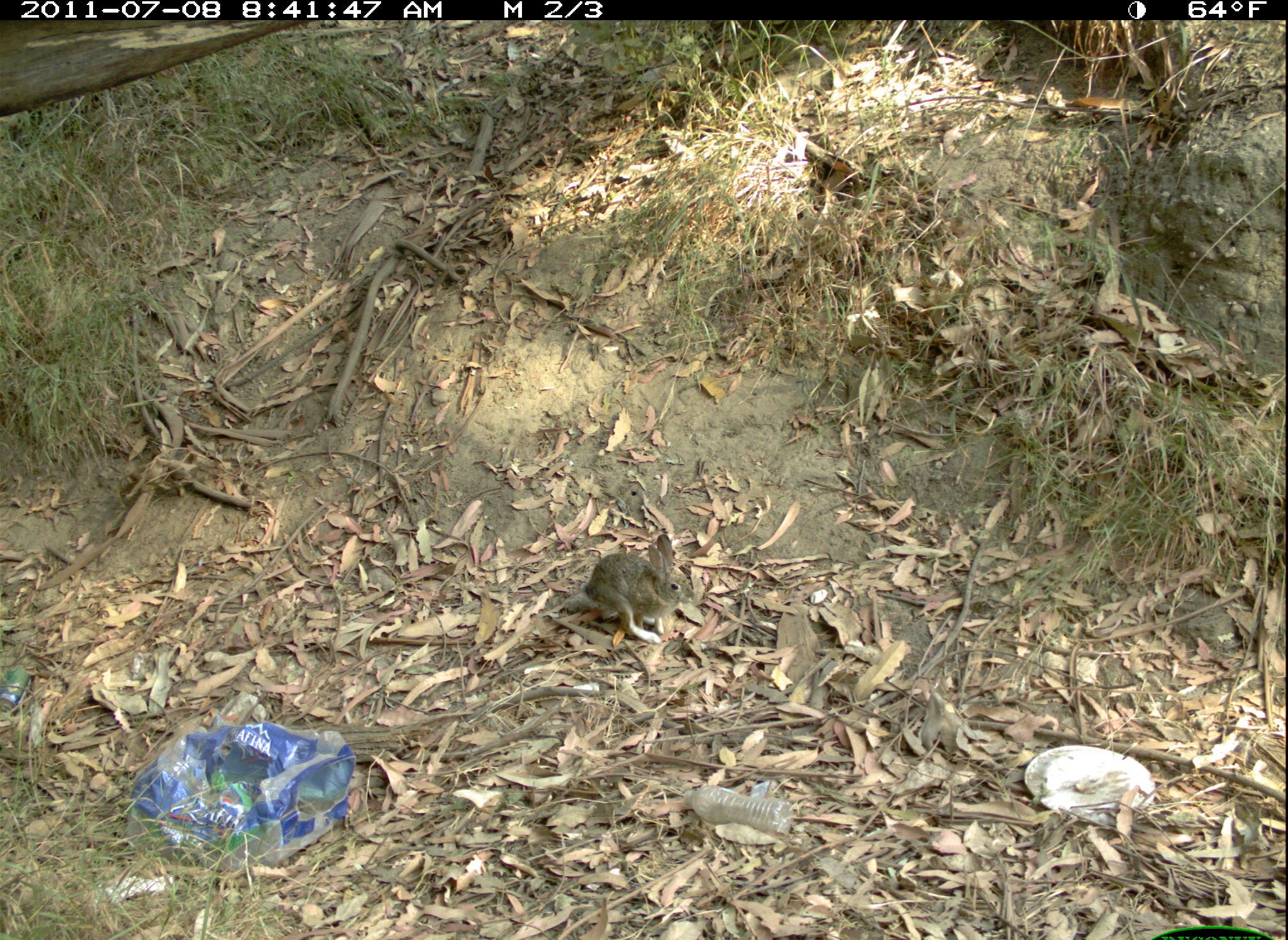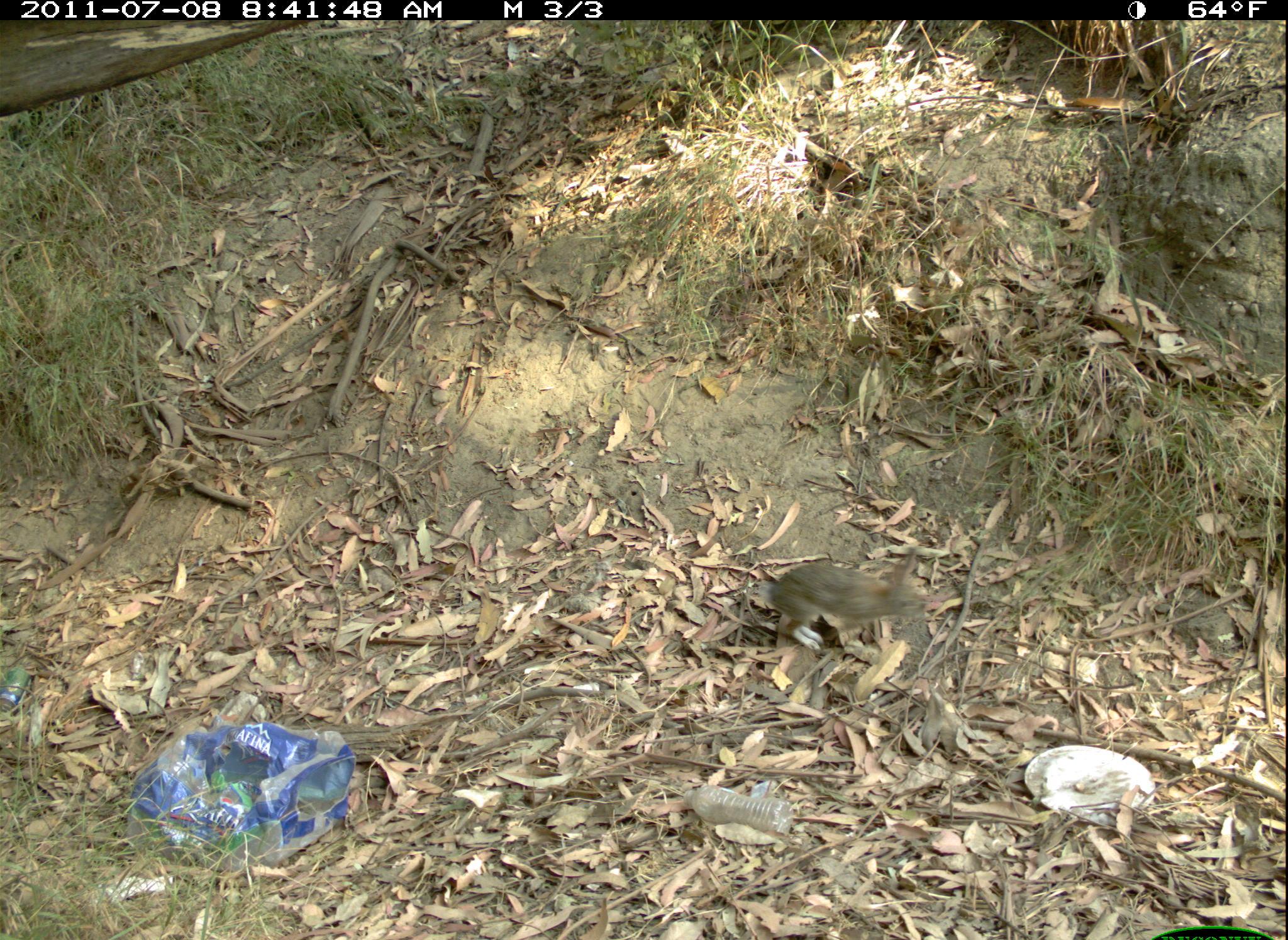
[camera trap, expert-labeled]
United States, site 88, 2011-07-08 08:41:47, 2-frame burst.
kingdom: Animalia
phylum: Chordata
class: Mammalia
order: Lagomorpha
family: Leporidae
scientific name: Leporidae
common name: rabbits and hares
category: rabbit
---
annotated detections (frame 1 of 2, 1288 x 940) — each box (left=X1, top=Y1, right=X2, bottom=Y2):
rabbit: (left=564, top=507, right=702, bottom=680)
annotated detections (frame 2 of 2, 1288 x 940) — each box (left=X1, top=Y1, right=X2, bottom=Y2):
rabbit: (left=750, top=540, right=953, bottom=675)